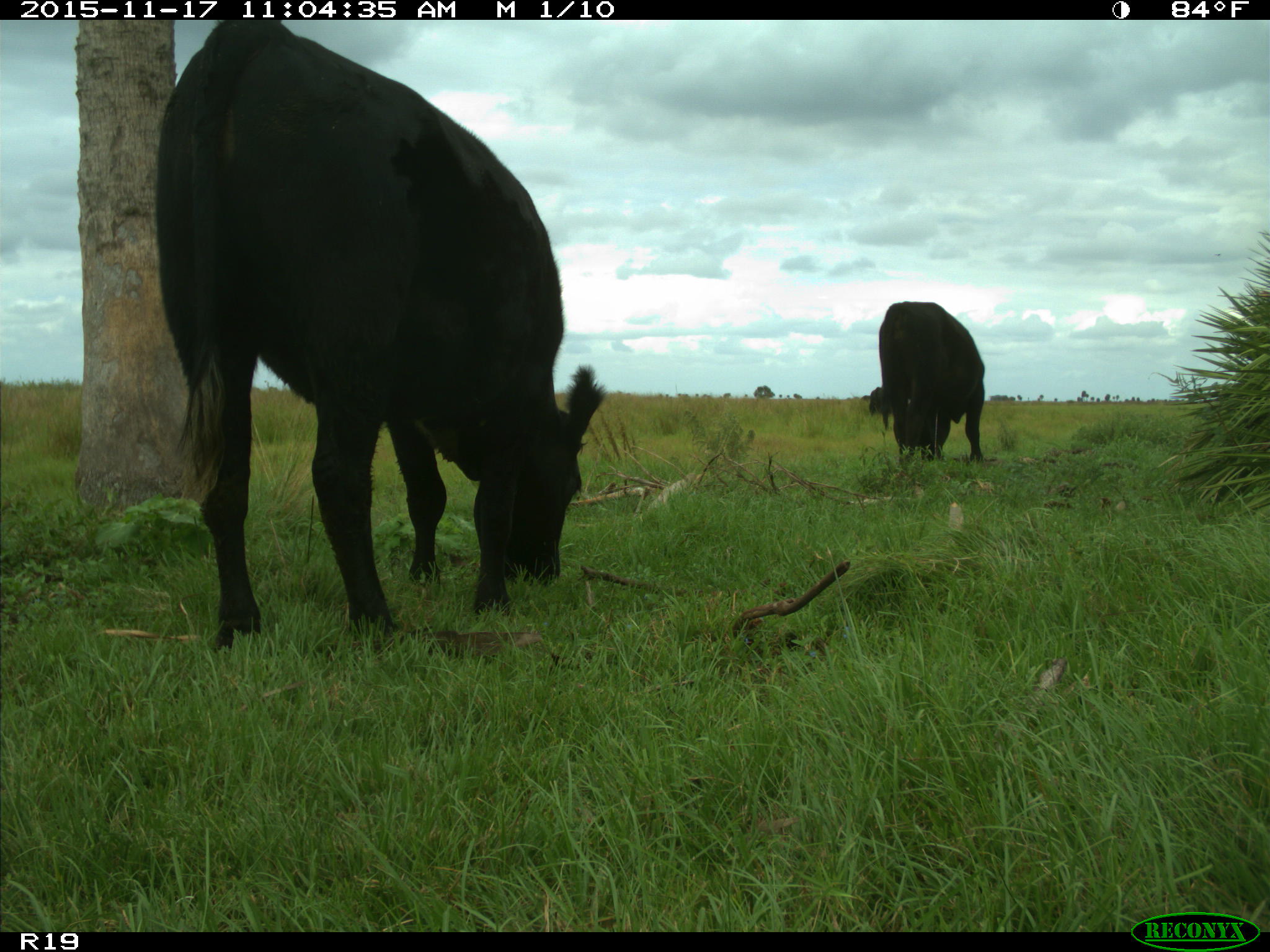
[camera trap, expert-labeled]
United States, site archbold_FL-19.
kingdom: Animalia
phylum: Chordata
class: Mammalia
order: Artiodactyla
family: Bovidae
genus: Bos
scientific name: Bos taurus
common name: domestic cow